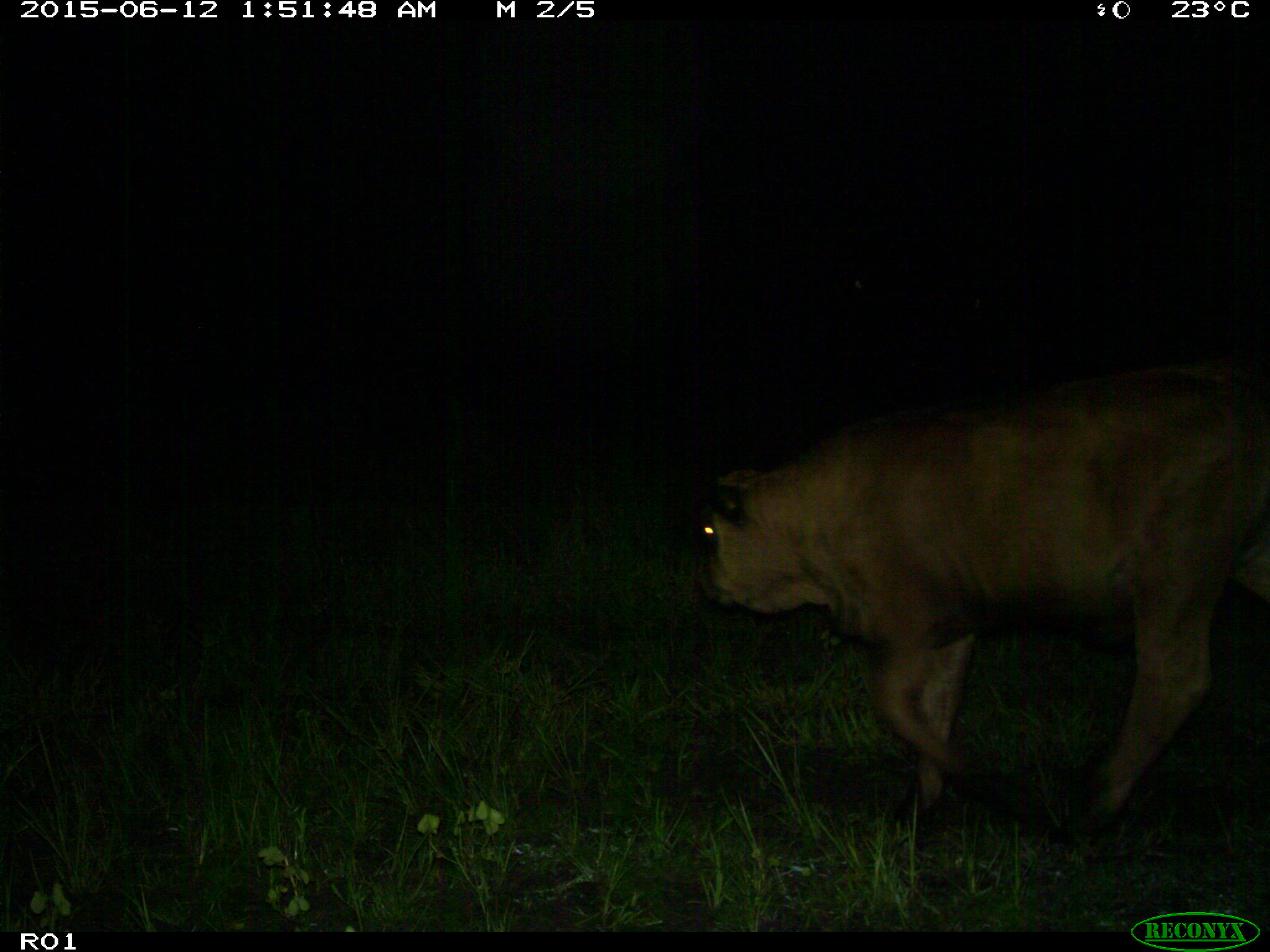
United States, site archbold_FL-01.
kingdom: Animalia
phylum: Chordata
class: Mammalia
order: Artiodactyla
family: Bovidae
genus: Bos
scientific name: Bos taurus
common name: domestic cow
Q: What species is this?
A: Bos taurus (domestic cow).